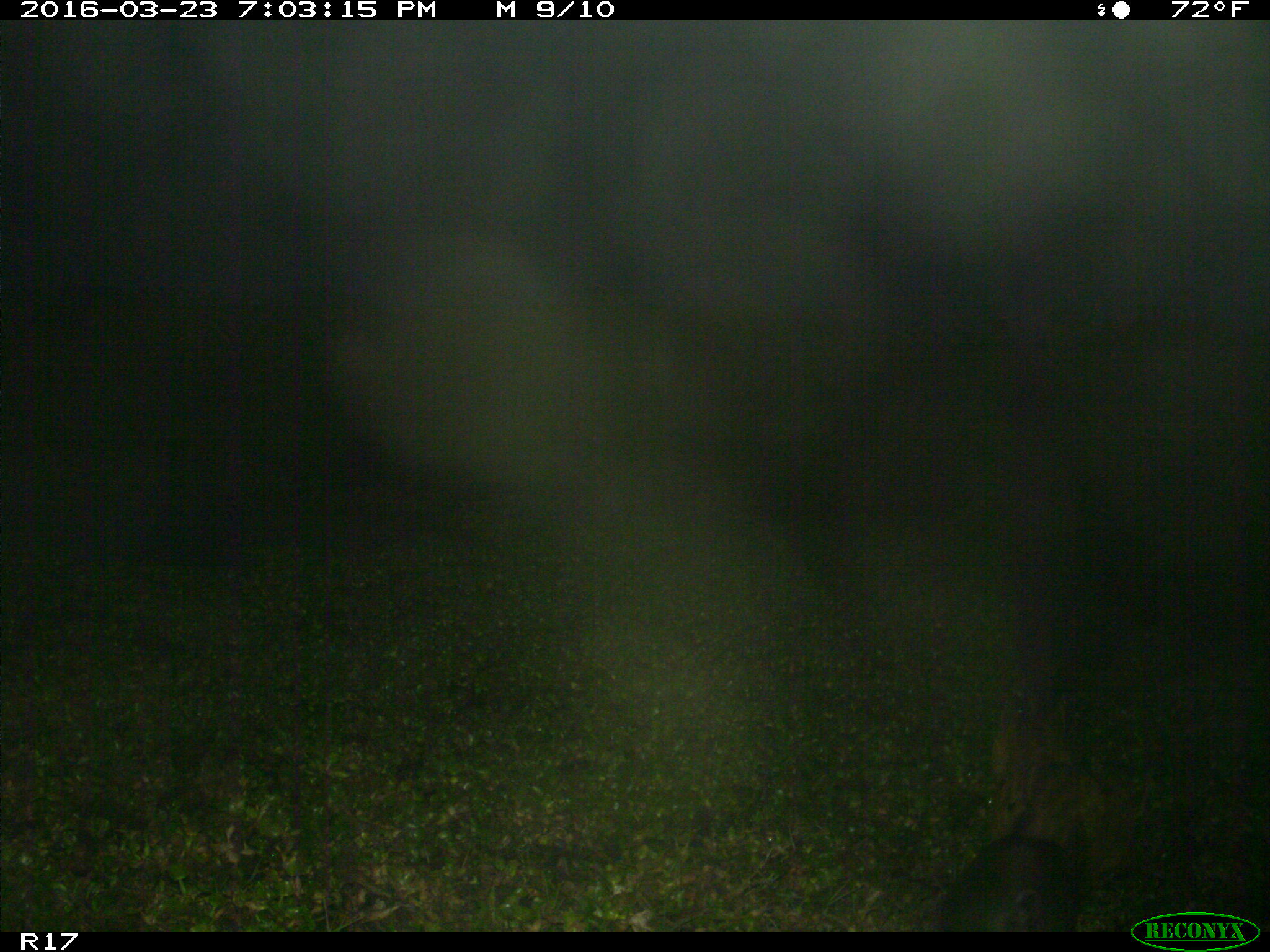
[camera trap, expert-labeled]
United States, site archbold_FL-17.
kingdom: Animalia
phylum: Chordata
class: Mammalia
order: Artiodactyla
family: Suidae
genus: Sus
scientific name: Sus scrofa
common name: wild boar